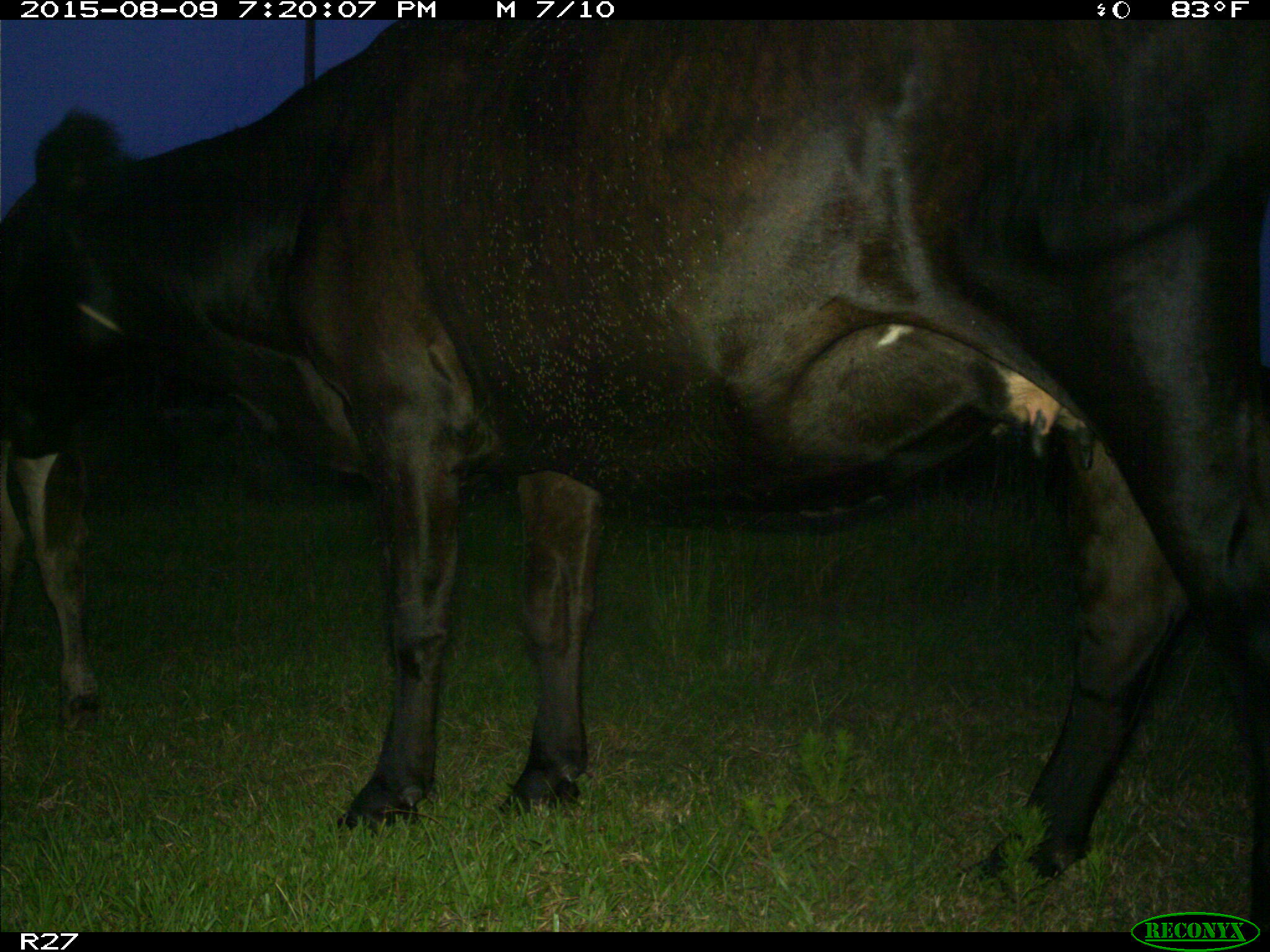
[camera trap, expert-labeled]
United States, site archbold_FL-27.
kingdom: Animalia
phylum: Chordata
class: Mammalia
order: Artiodactyla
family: Bovidae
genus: Bos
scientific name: Bos taurus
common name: domestic cow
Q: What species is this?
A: Bos taurus (domestic cow).